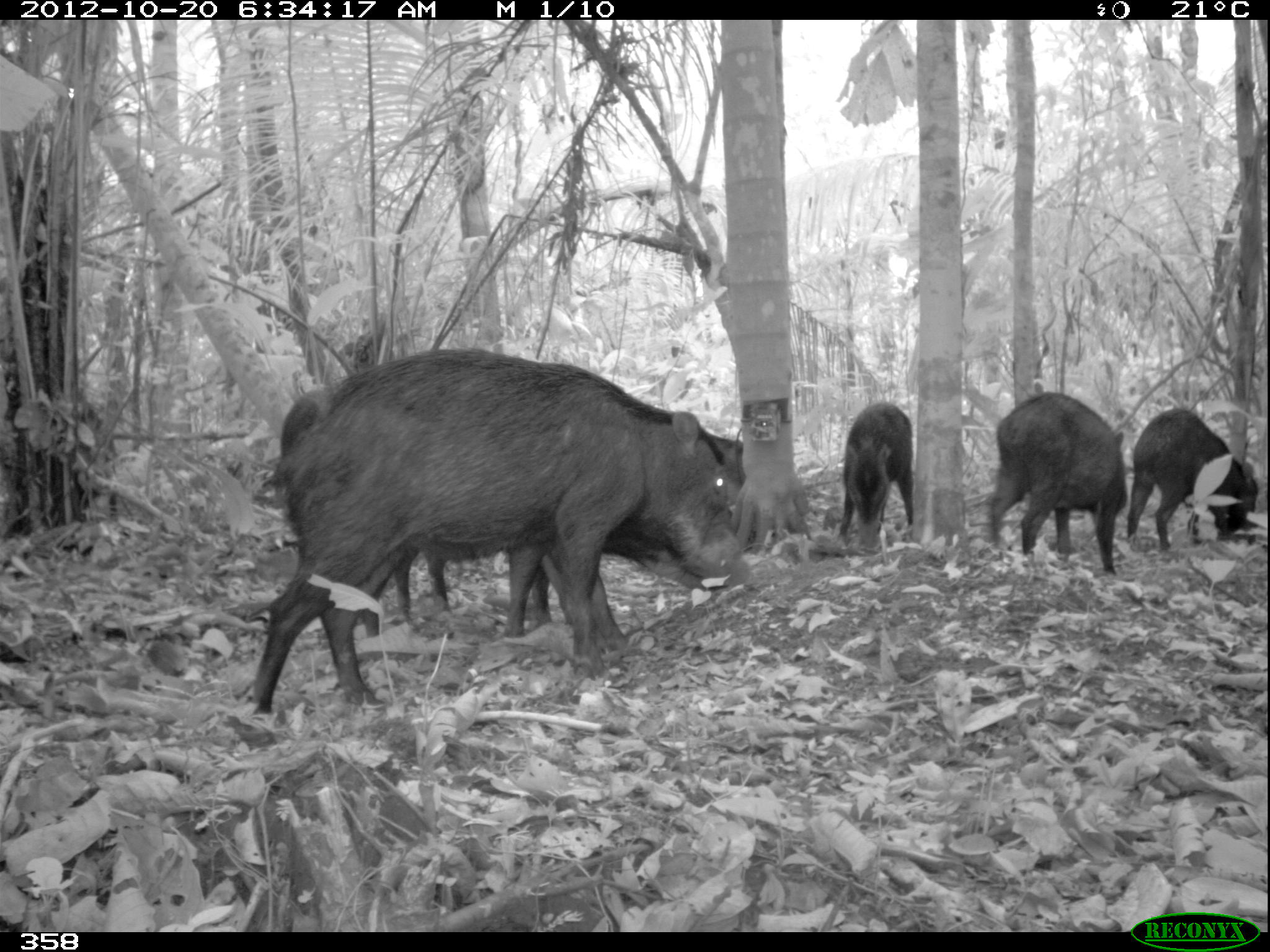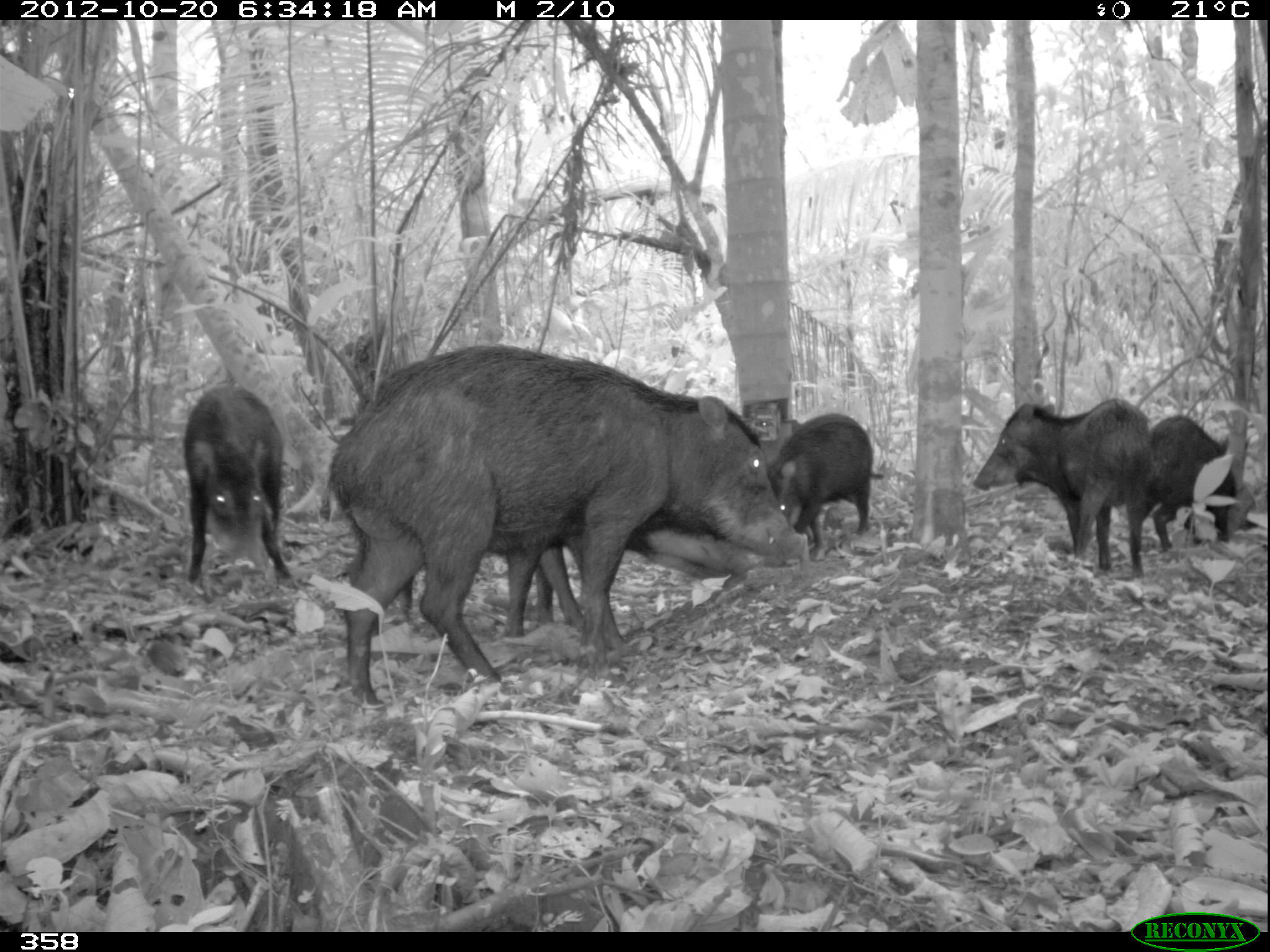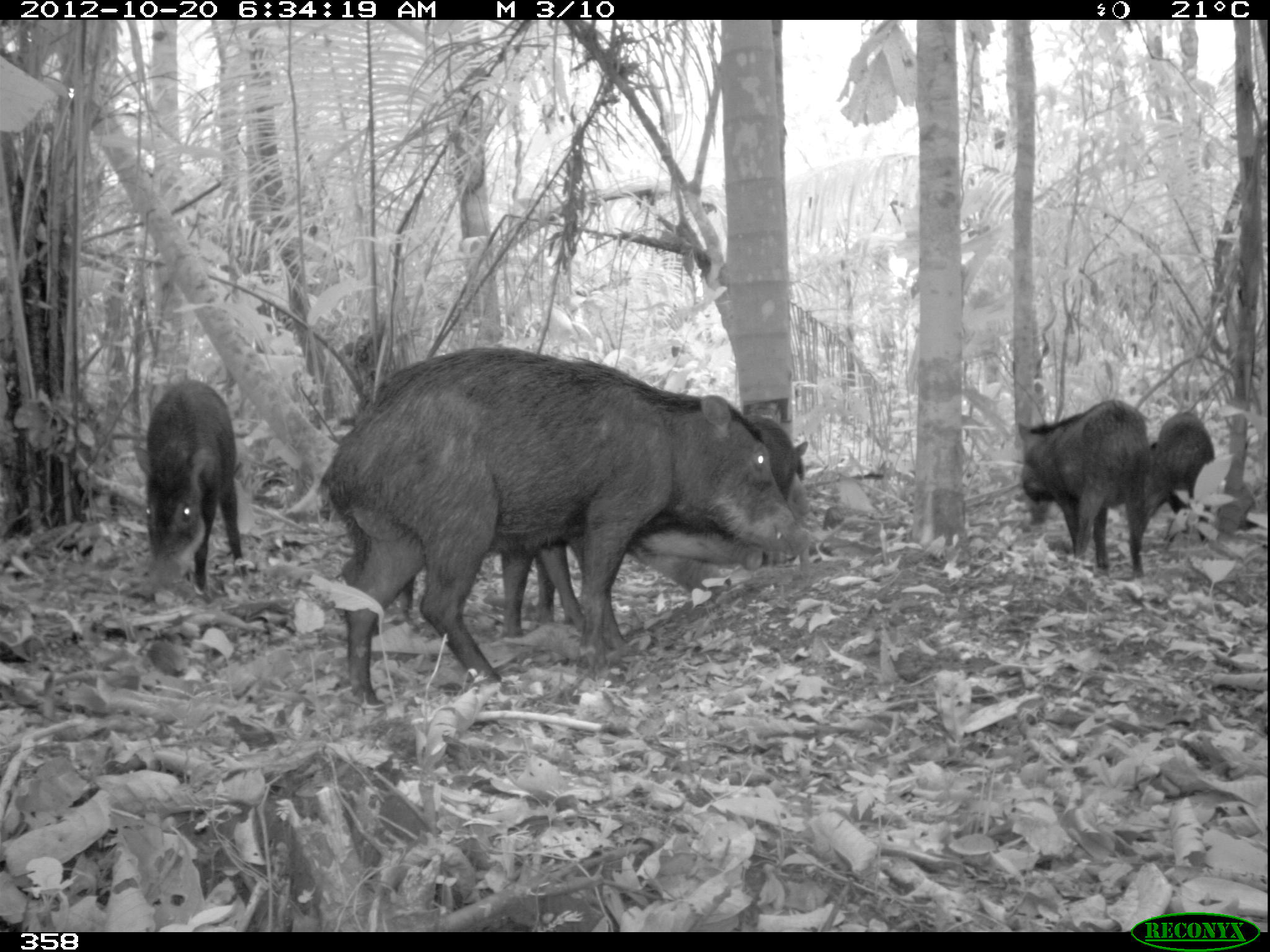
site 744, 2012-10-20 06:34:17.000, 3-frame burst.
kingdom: Animalia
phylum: Chordata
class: Mammalia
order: Artiodactyla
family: Tayassuidae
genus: Tayassu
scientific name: Tayassu pecari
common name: white-lipped peccary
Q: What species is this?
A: Tayassu pecari (white-lipped peccary).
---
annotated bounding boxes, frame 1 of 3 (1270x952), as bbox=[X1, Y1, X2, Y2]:
tayassu pecari: bbox=[249, 345, 739, 713]; bbox=[277, 389, 714, 639]; bbox=[987, 391, 1126, 574]; bbox=[1124, 407, 1259, 550]; bbox=[835, 400, 913, 553]; bbox=[702, 428, 746, 486]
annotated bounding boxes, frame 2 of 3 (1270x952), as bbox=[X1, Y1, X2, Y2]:
tayassu pecari: bbox=[329, 341, 810, 704]; bbox=[395, 508, 754, 637]; bbox=[971, 399, 1155, 579]; bbox=[181, 383, 292, 587]; bbox=[764, 410, 874, 559]; bbox=[1144, 414, 1238, 549]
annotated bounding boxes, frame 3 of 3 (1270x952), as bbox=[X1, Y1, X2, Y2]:
tayassu pecari: bbox=[314, 345, 815, 708]; bbox=[398, 499, 764, 639]; bbox=[131, 380, 246, 604]; bbox=[1017, 399, 1152, 573]; bbox=[534, 547, 731, 624]; bbox=[1143, 409, 1211, 544]; bbox=[740, 413, 809, 501]